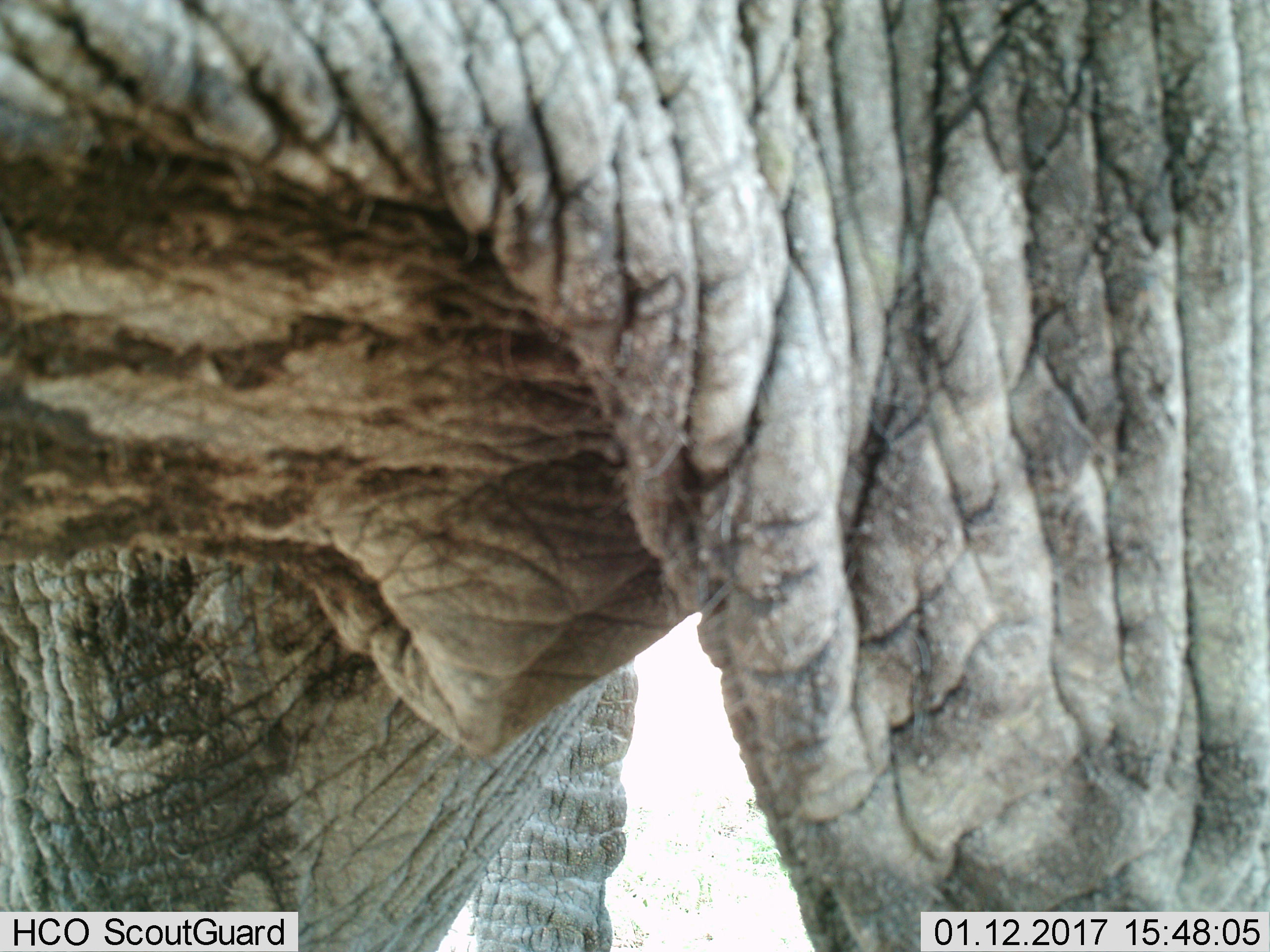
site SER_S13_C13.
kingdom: Animalia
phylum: Chordata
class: Mammalia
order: Proboscidea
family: Elephantidae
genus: Loxodonta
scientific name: Loxodonta africana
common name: african bush elephant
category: elephant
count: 1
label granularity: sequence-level